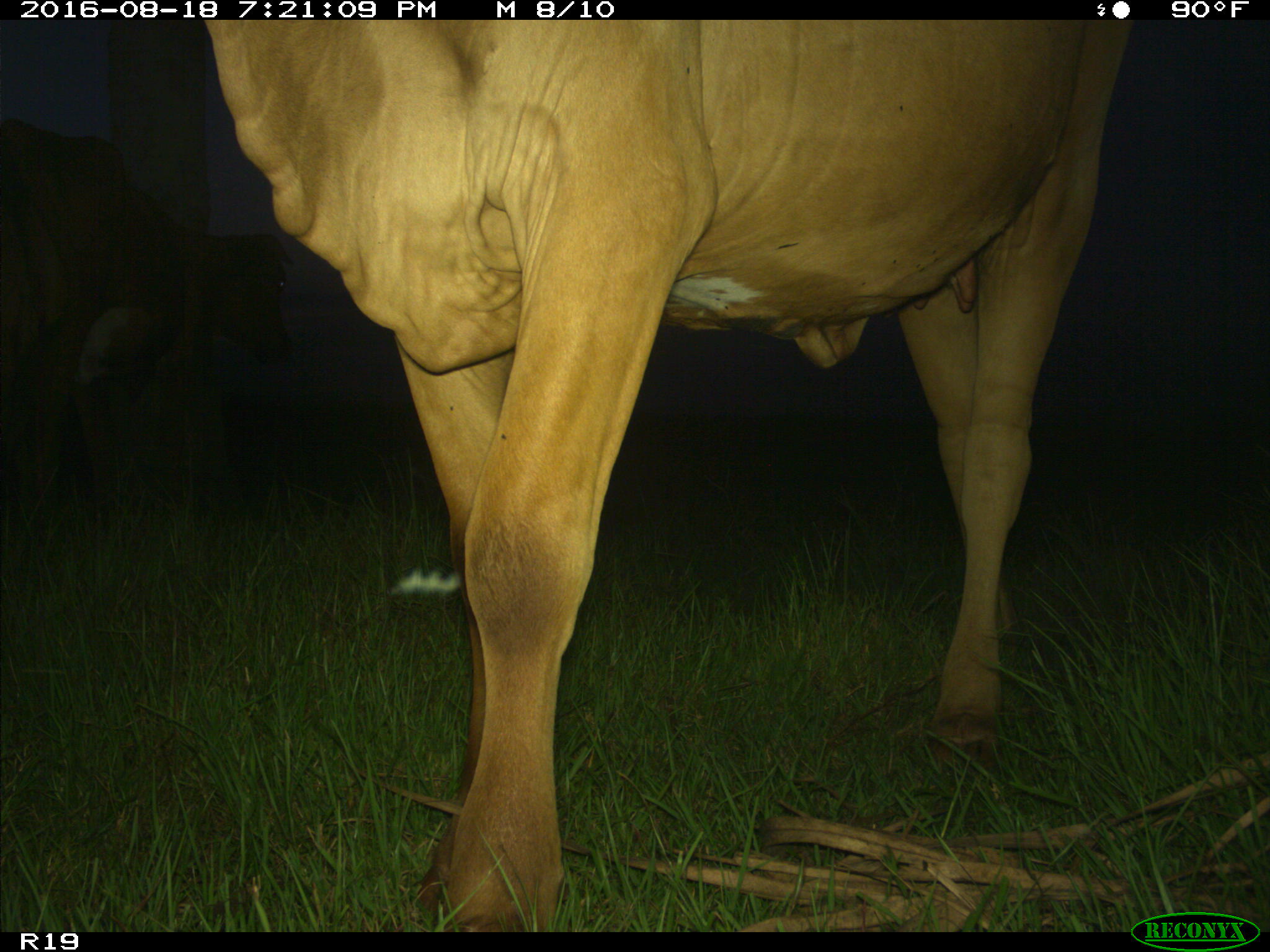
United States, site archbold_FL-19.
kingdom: Animalia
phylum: Chordata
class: Mammalia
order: Artiodactyla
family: Bovidae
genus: Bos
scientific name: Bos taurus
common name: domestic cow